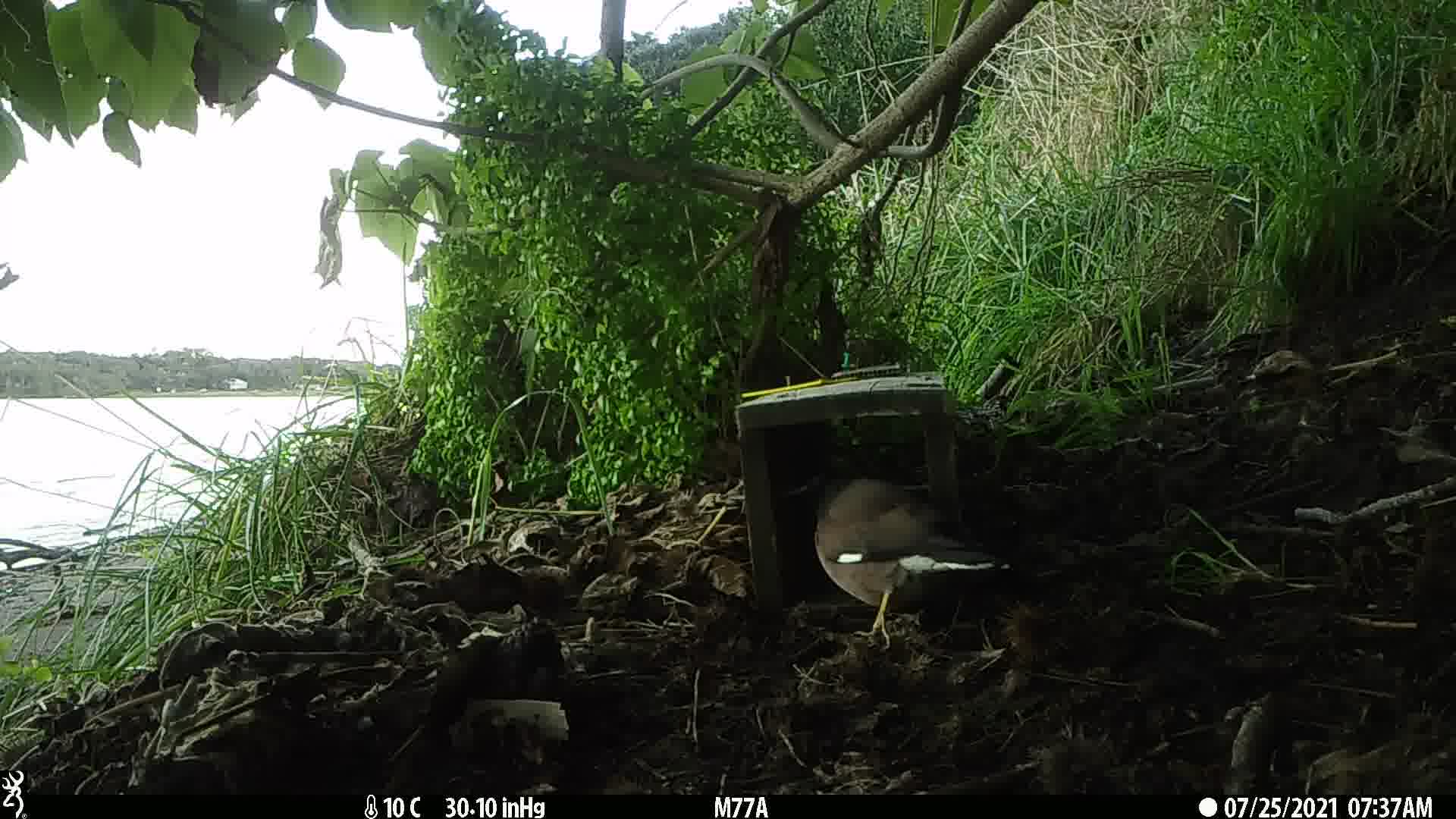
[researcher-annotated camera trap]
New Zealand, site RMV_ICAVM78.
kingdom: Animalia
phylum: Chordata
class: Aves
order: Passeriformes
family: Sturnidae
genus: Acridotheres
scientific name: Acridotheres tristis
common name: common myna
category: myna